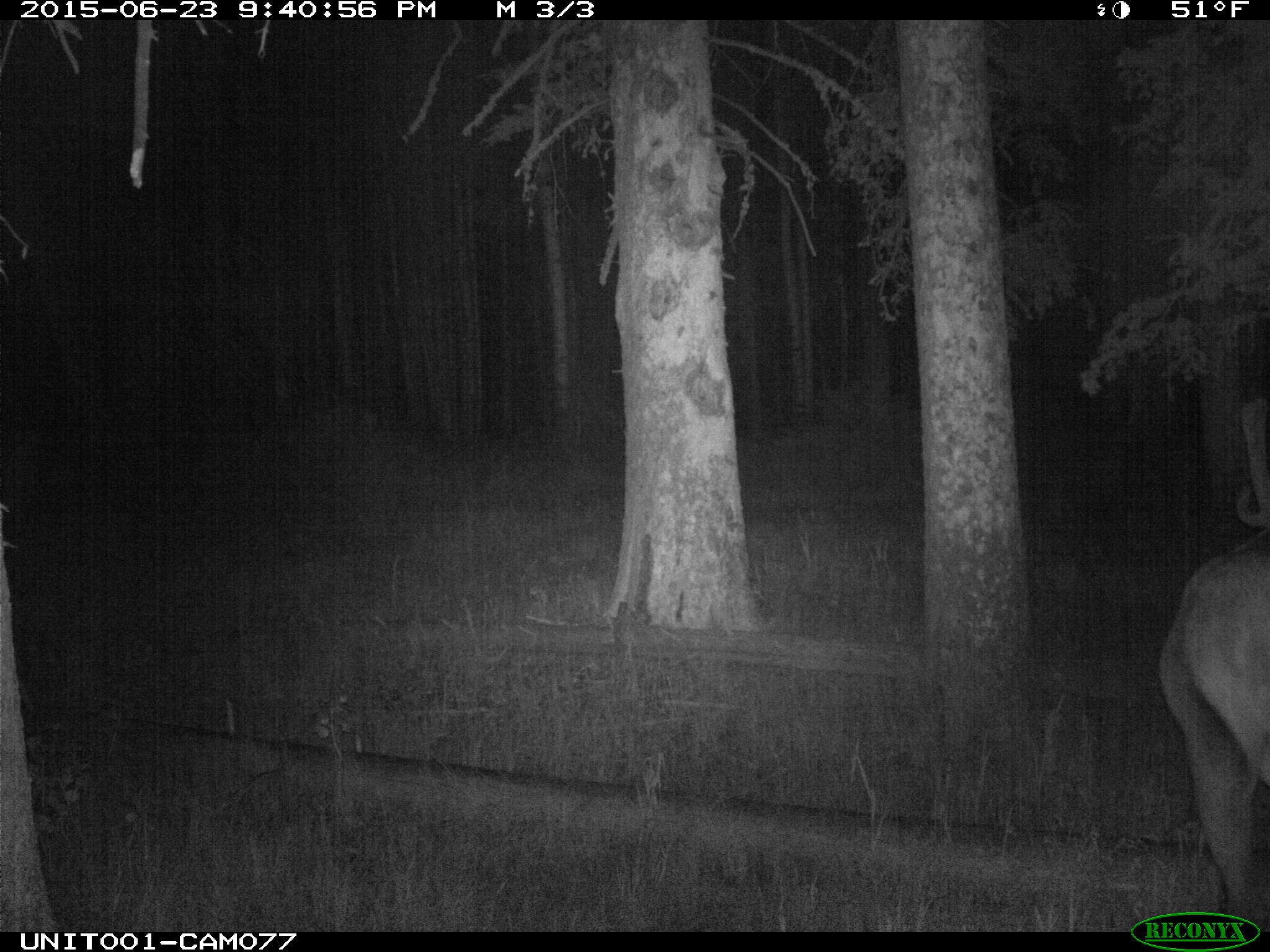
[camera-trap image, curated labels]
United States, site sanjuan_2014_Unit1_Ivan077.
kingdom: Animalia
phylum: Chordata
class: Mammalia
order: Artiodactyla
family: Cervidae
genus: Cervus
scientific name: Cervus elaphus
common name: red deer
Cervus elaphus (red deer).